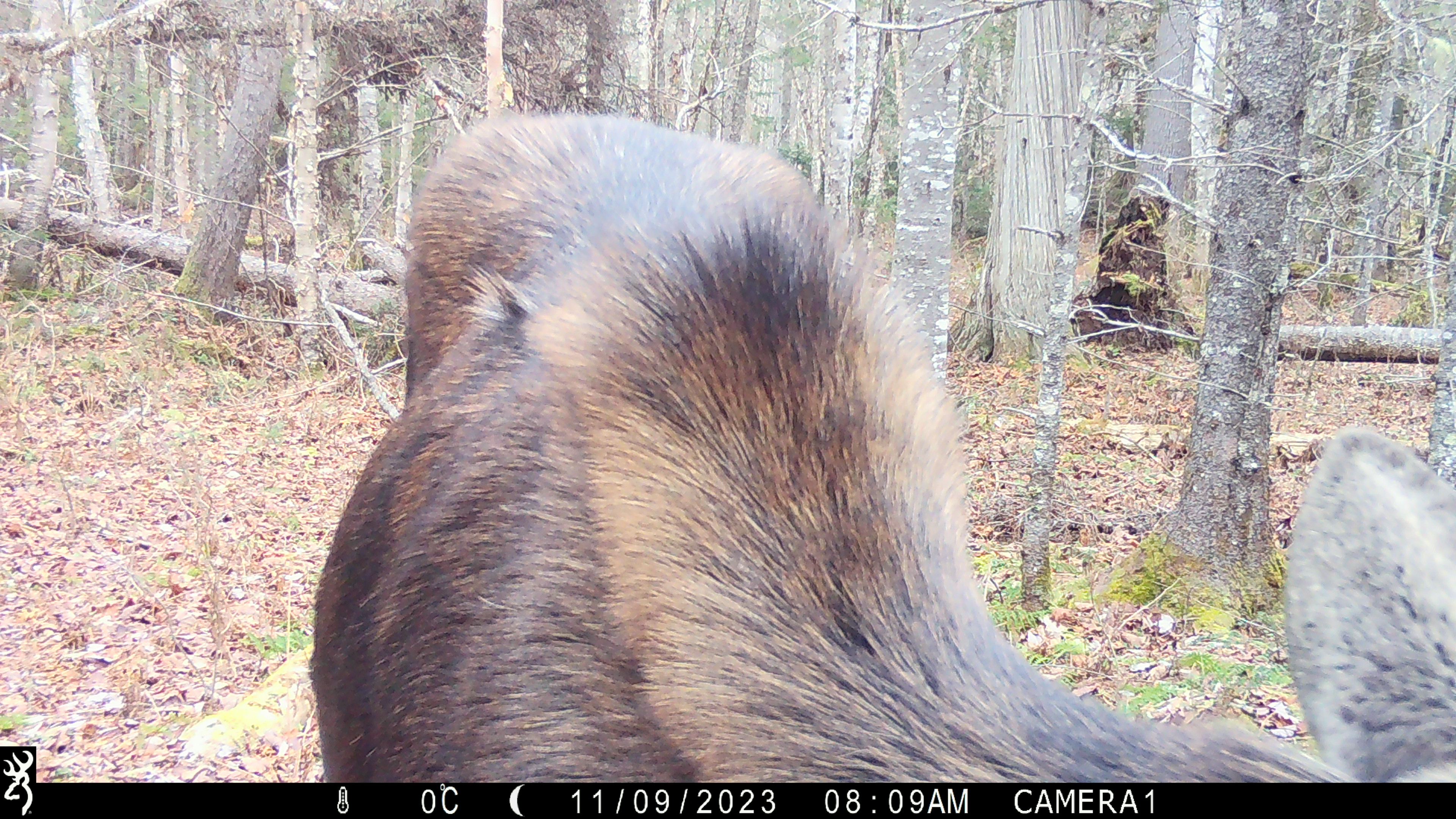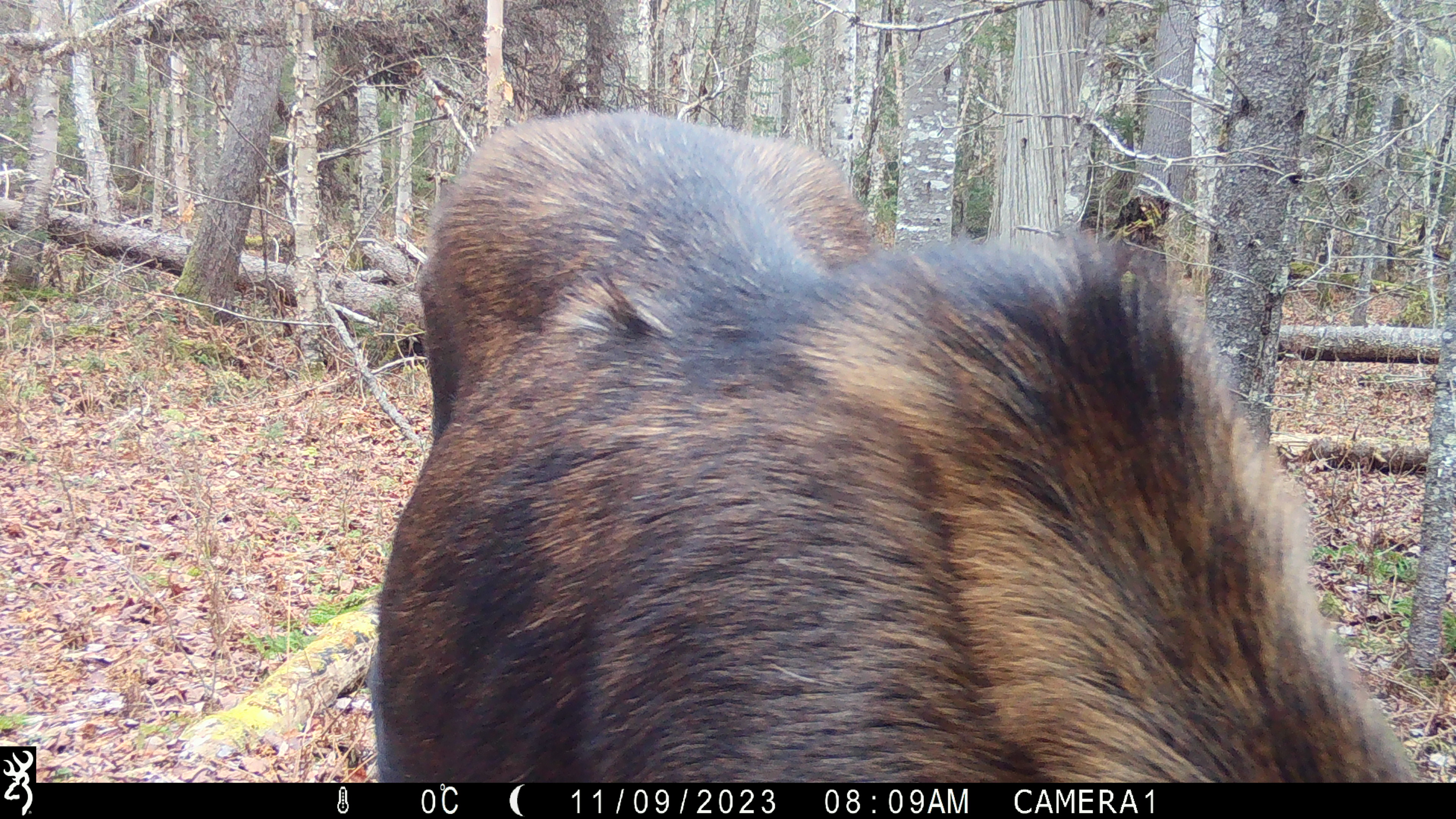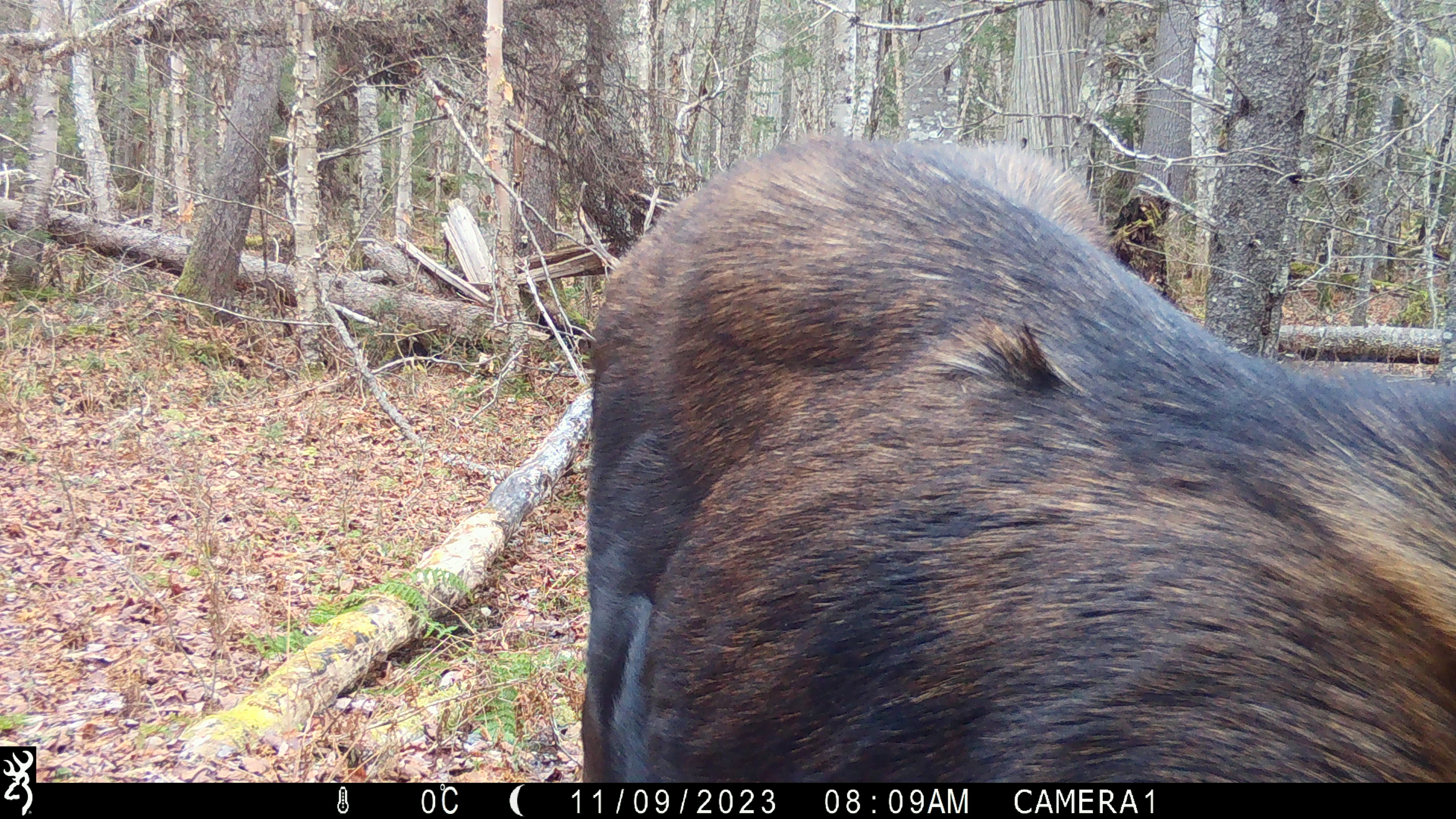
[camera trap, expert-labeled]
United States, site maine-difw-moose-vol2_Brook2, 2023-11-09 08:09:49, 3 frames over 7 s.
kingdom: Animalia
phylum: Chordata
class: Mammalia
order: Artiodactyla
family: Cervidae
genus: Alces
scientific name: Alces alces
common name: moose